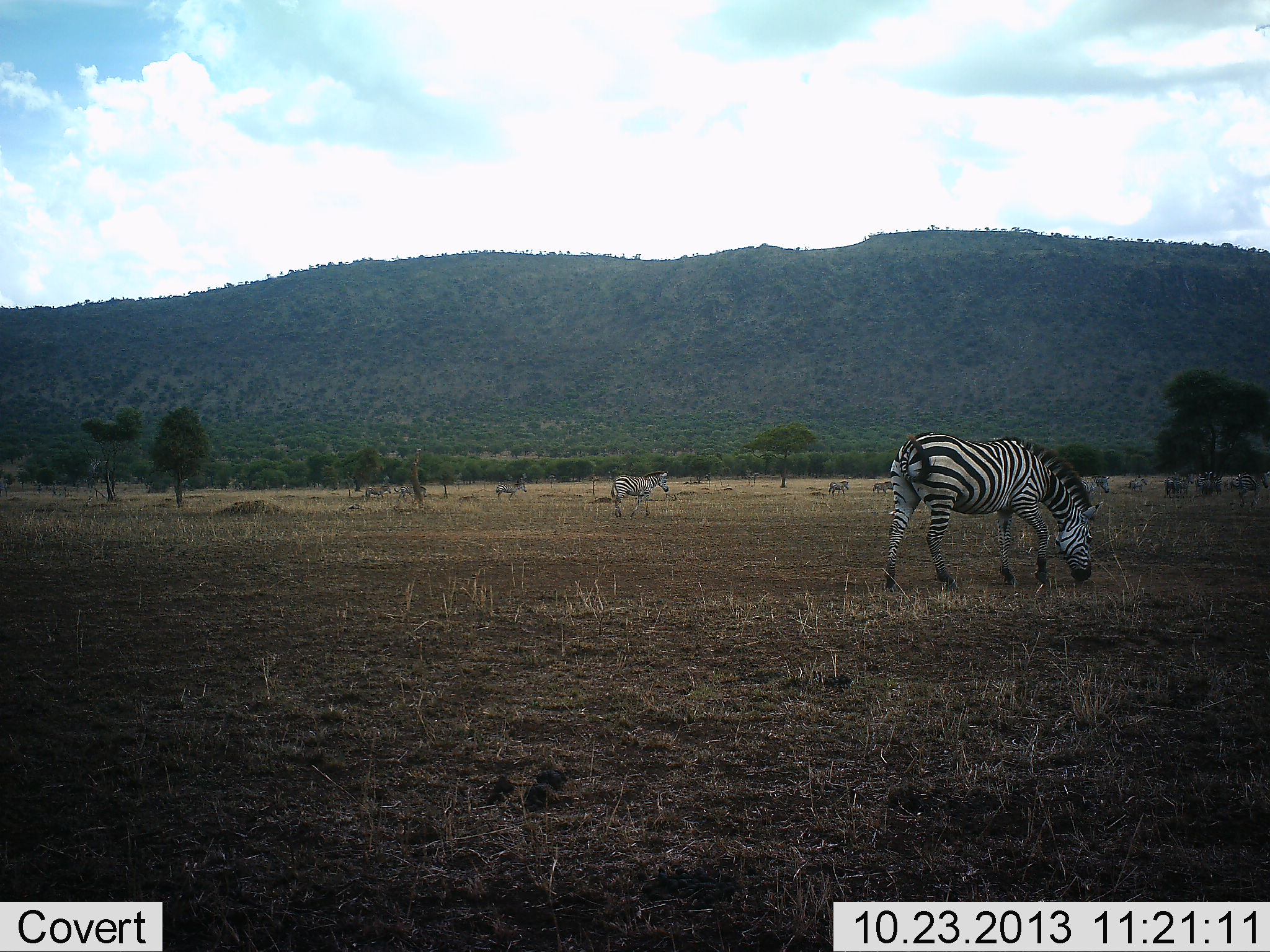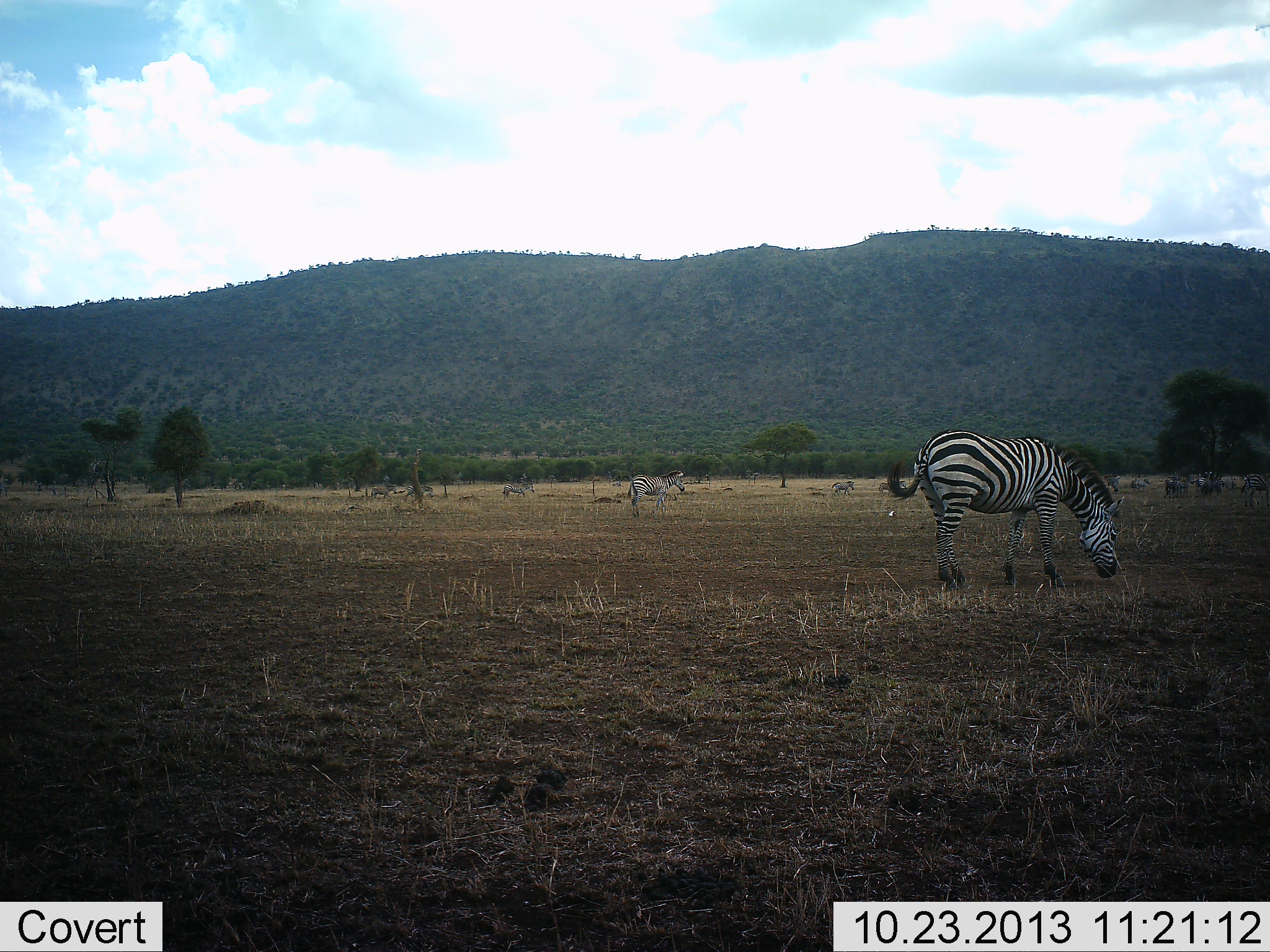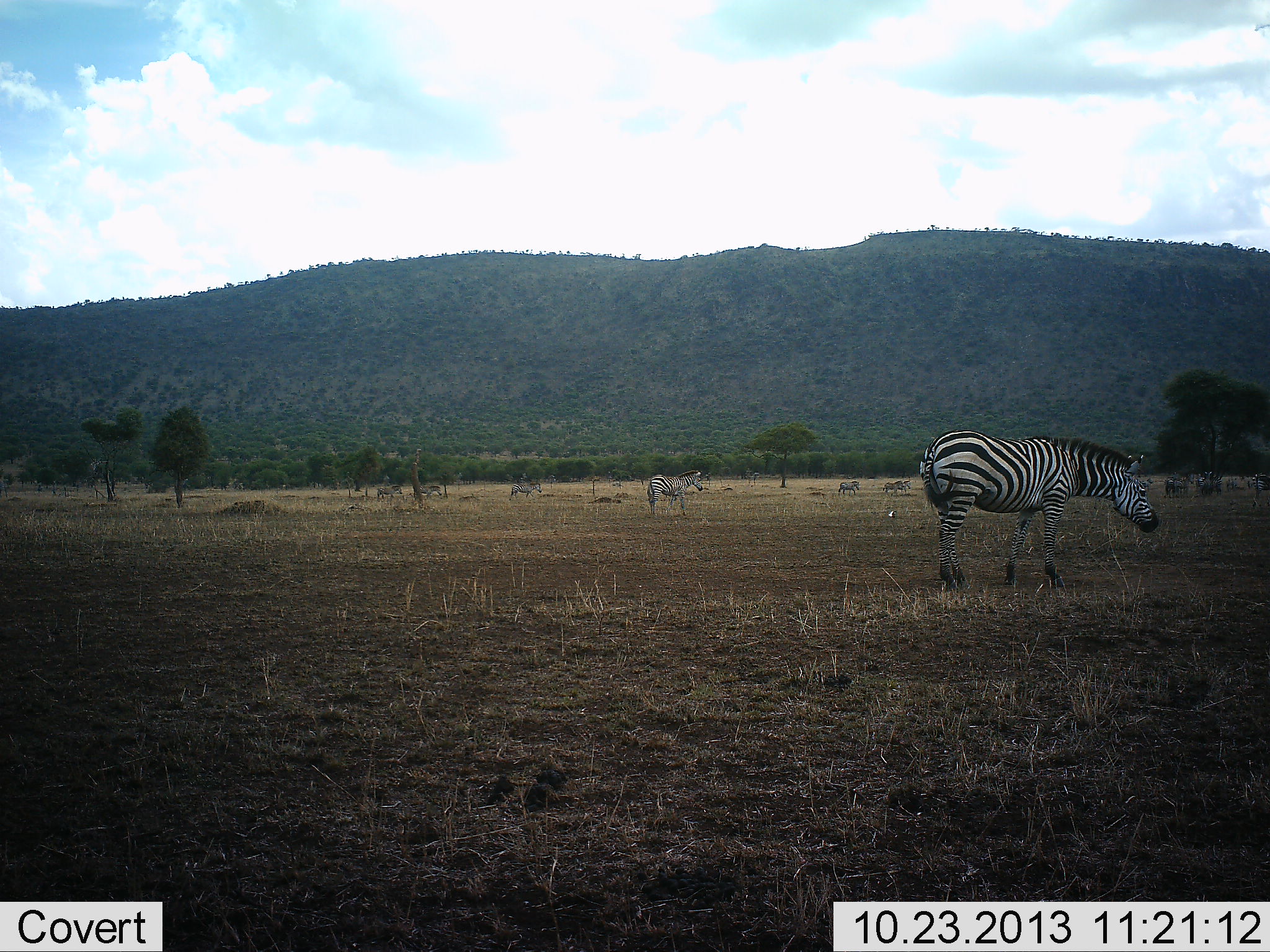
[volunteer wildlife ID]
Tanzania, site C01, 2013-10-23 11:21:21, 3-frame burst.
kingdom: Animalia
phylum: Chordata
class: Mammalia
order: Perissodactyla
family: Equidae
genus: Equus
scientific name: Equus quagga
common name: plains zebra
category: zebra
Zebra (plains zebra) (Equus quagga), count 11-50. Behavior (volunteer vote fractions): standing 40%, resting 0%, moving 60%, interacting 0%. Young present (vote fraction): 10%. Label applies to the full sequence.